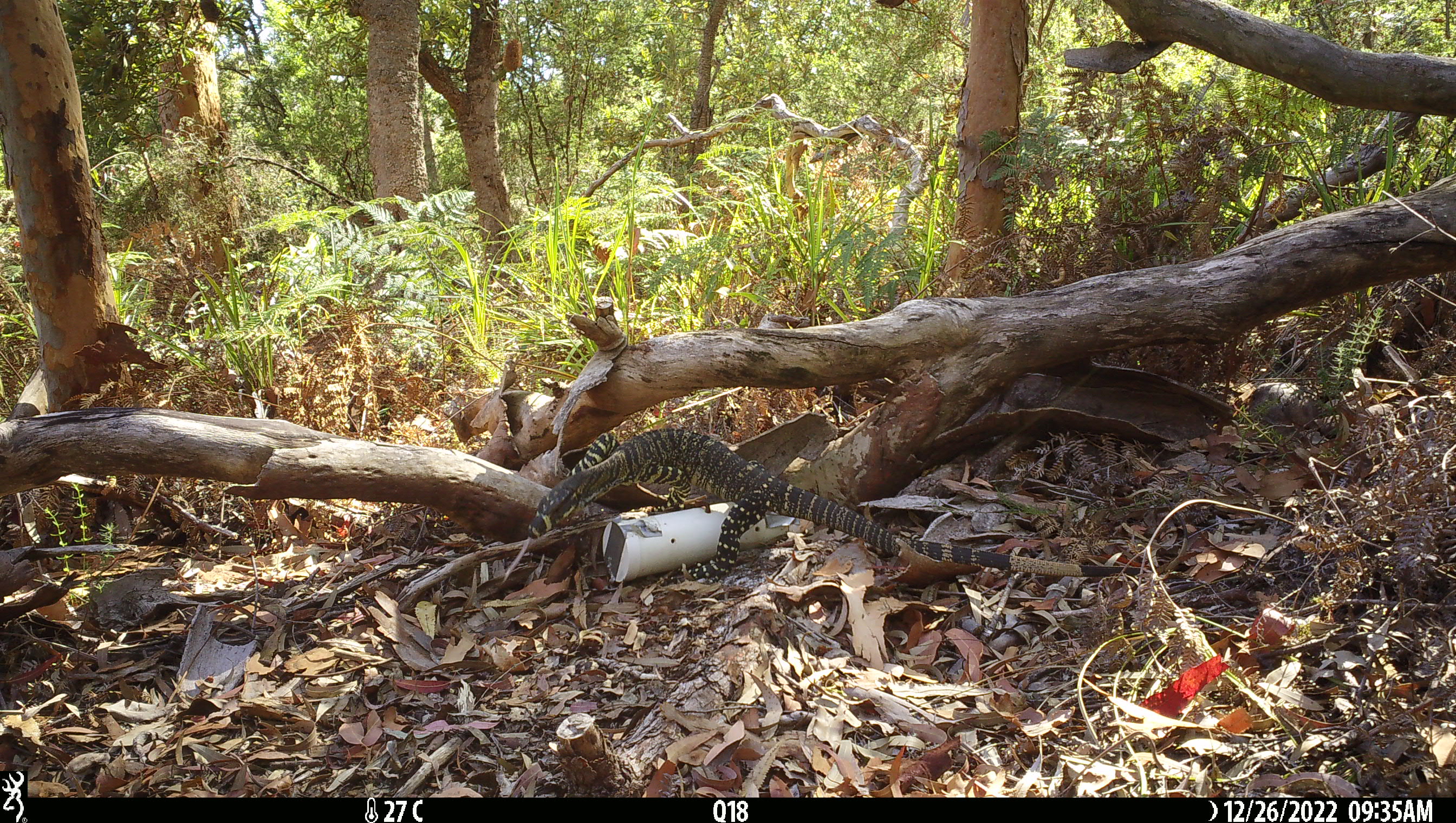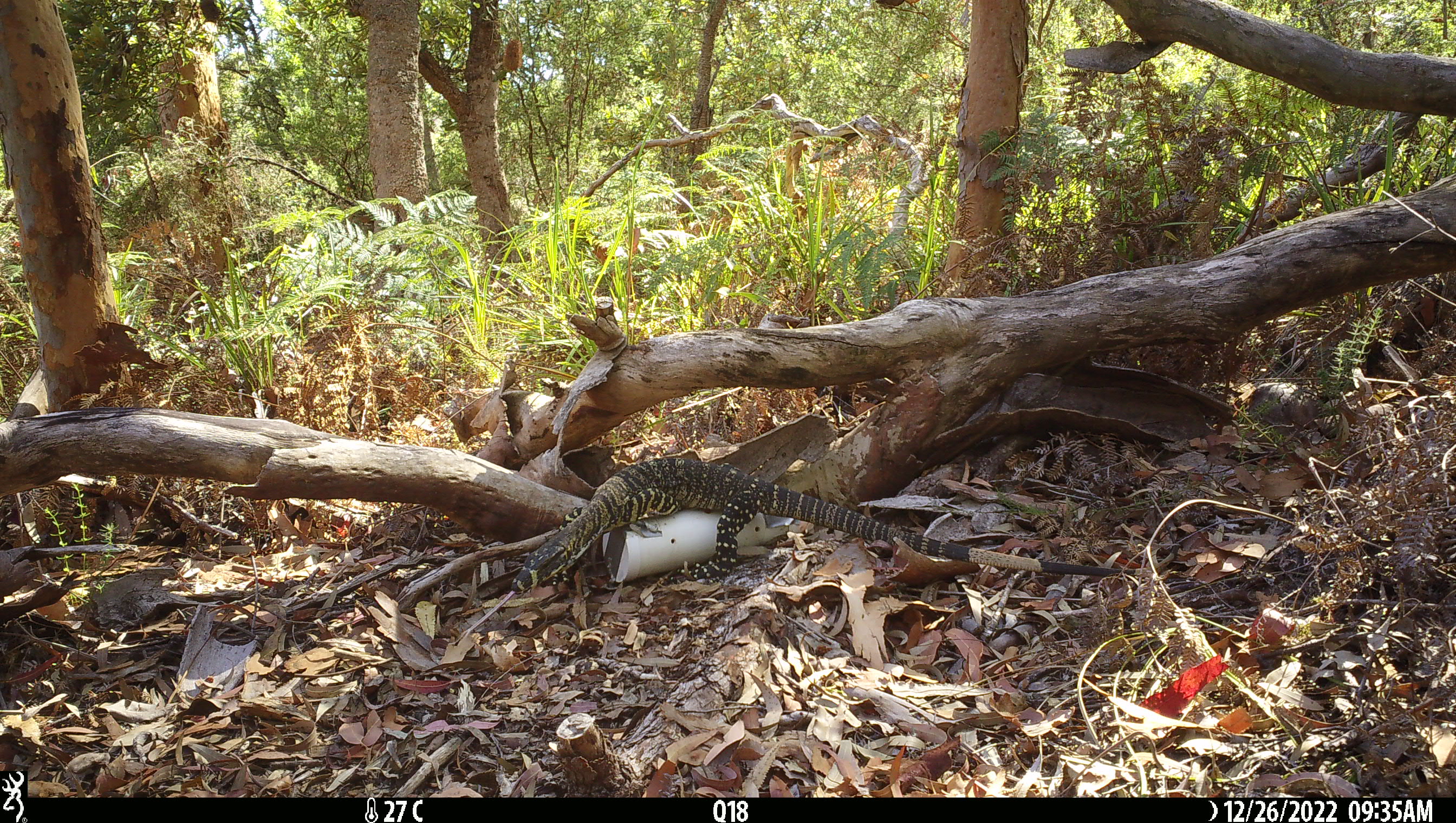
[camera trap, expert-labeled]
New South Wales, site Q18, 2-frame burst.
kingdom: Animalia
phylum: Chordata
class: Reptilia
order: Squamata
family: Varanidae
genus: Varanus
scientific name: Varanus varius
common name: lace monitor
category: goanna